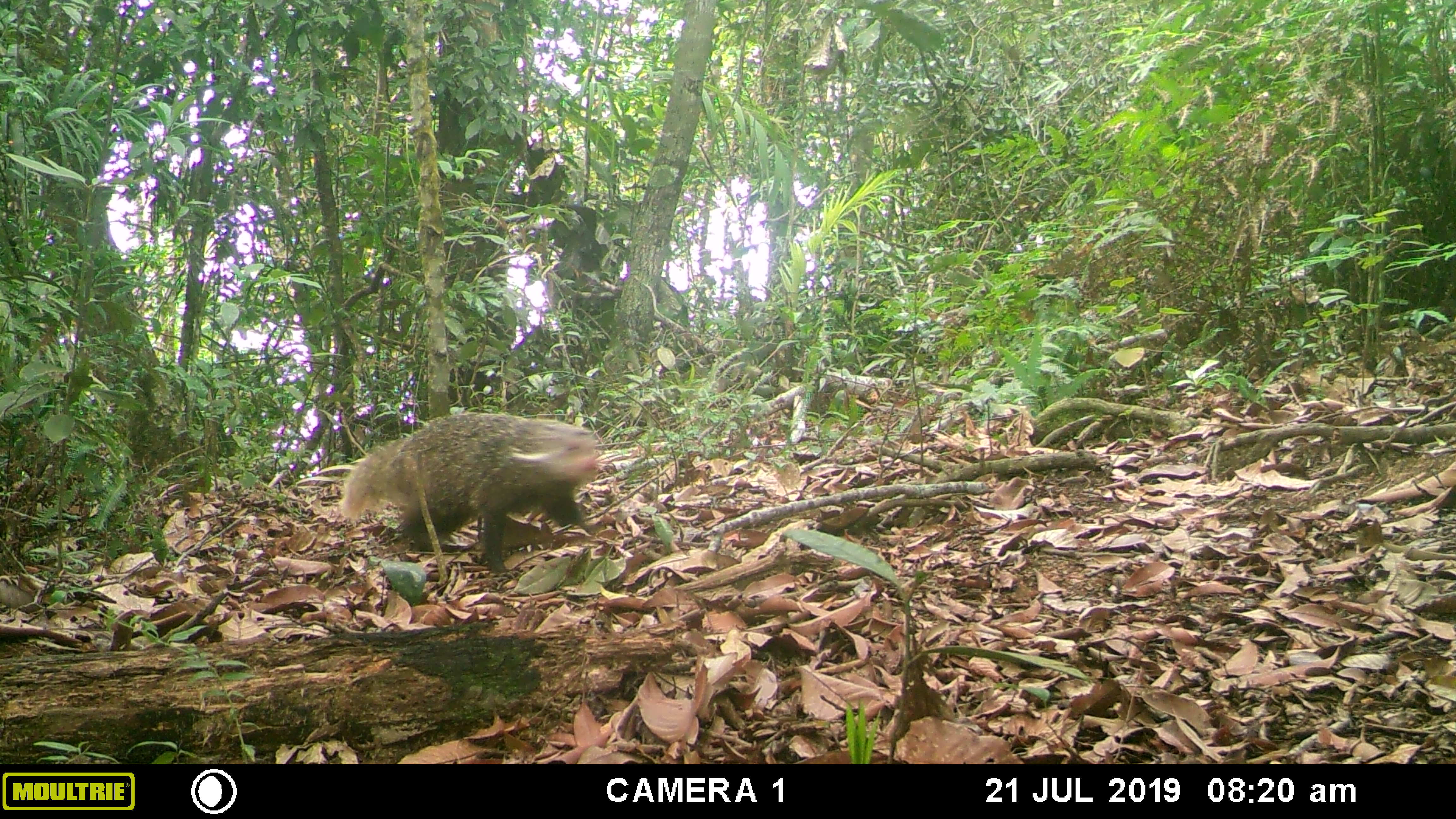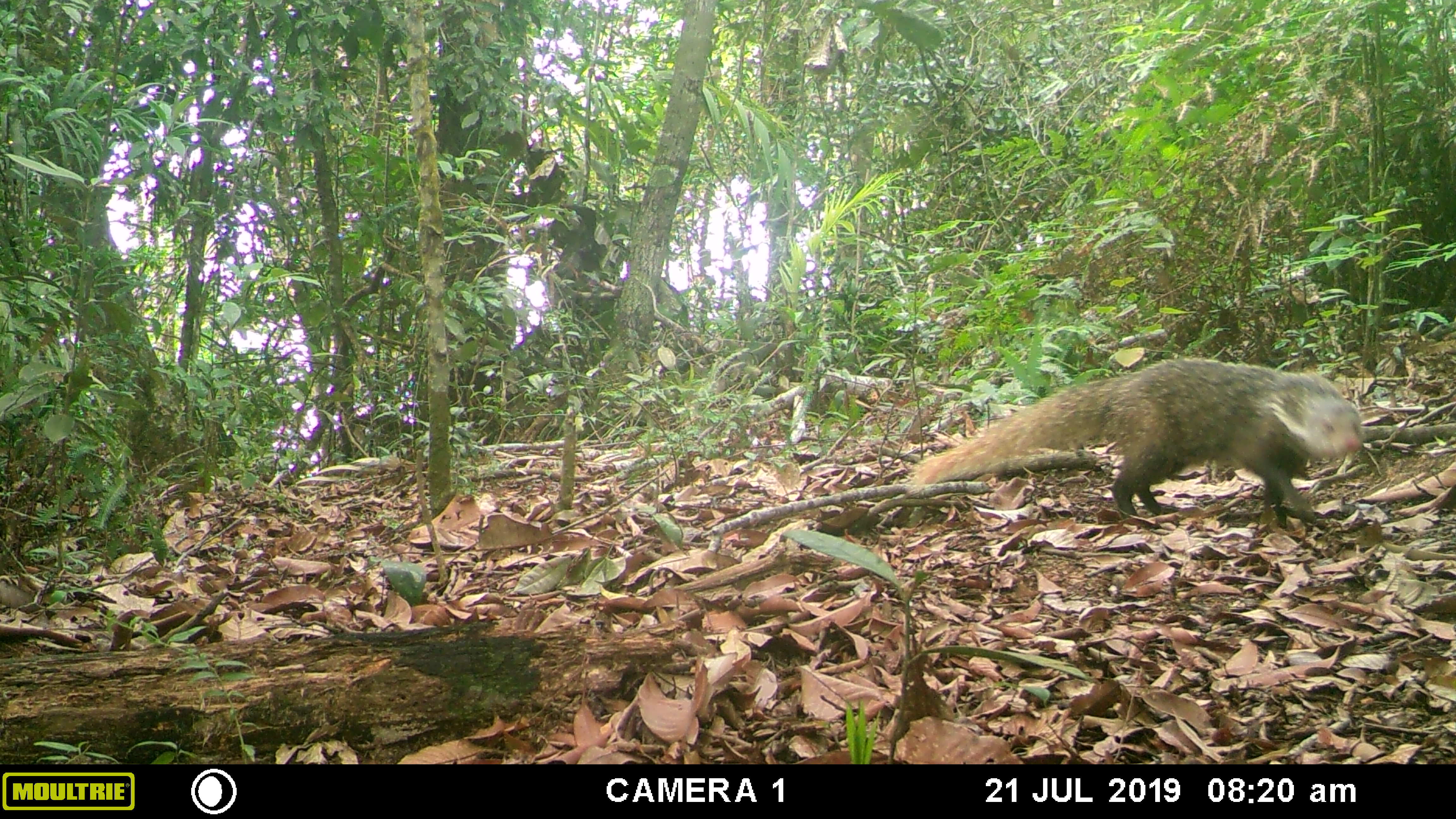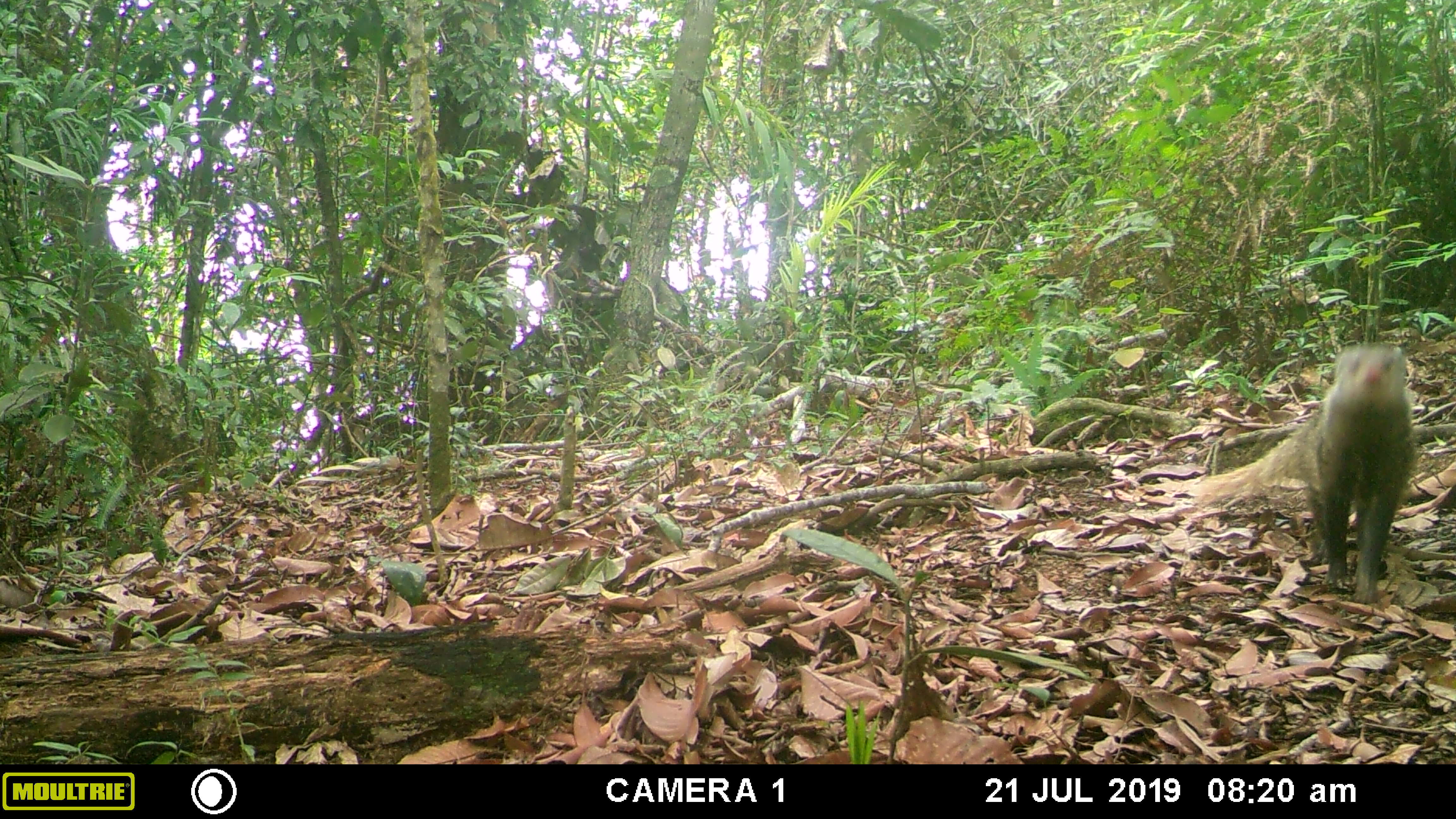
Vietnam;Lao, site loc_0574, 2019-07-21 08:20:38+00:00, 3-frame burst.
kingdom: Animalia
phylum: Chordata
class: Mammalia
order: Carnivora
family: Herpestidae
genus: Urva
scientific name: Urva urva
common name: crab-eating mongoose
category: crab eating mongoose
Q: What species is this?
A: Crab eating mongoose (crab-eating mongoose) (Urva urva).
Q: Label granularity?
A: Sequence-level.